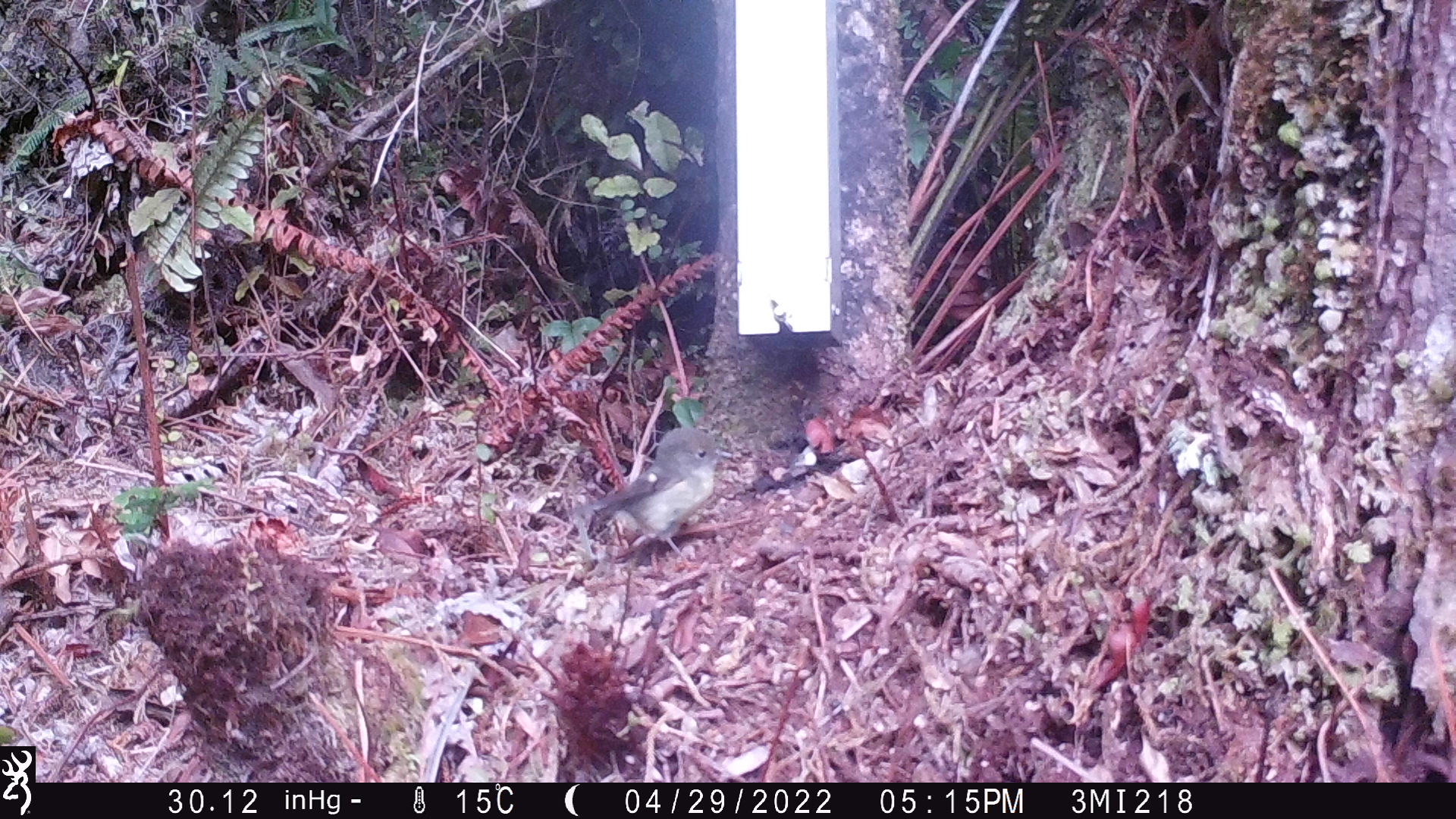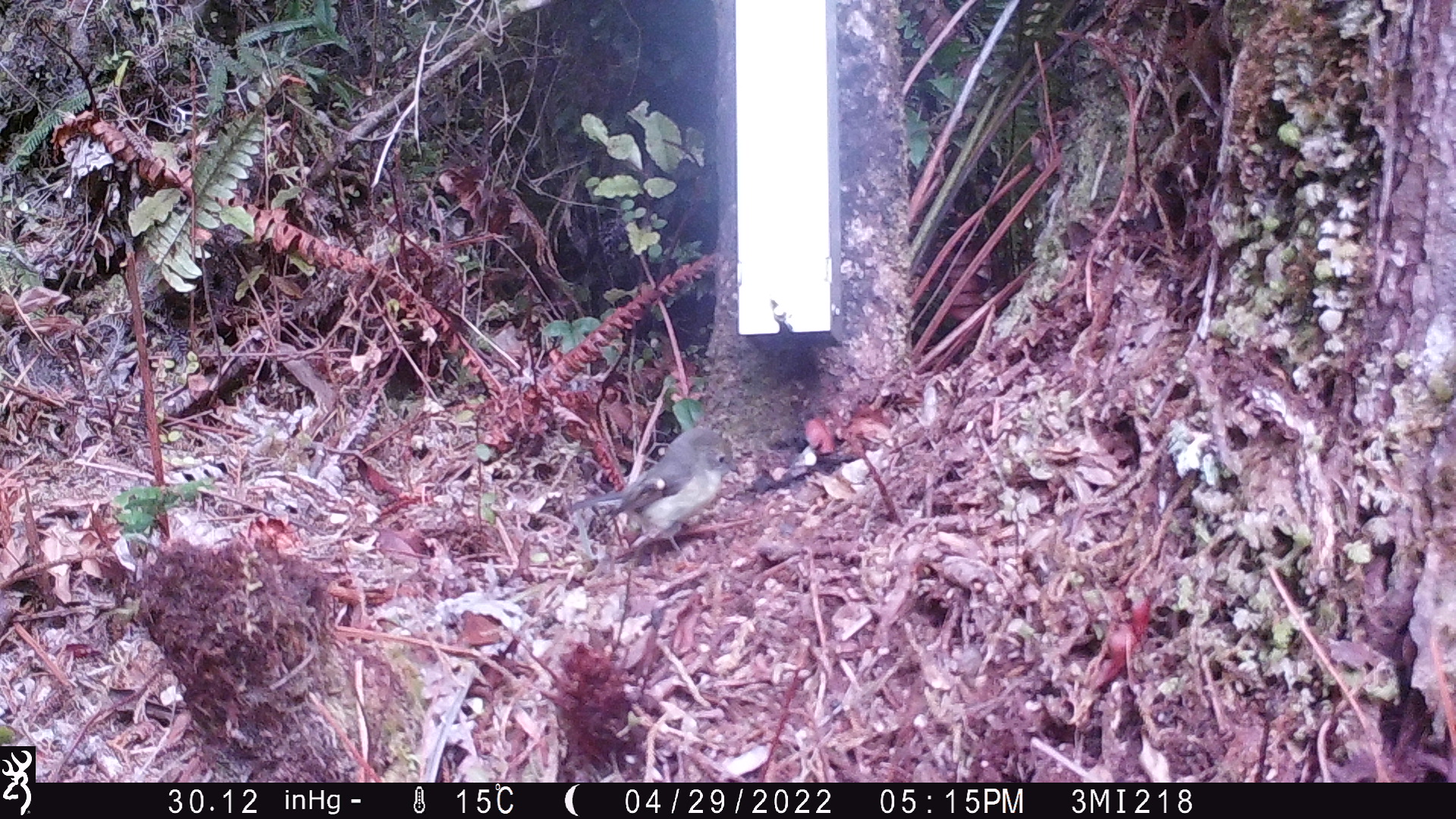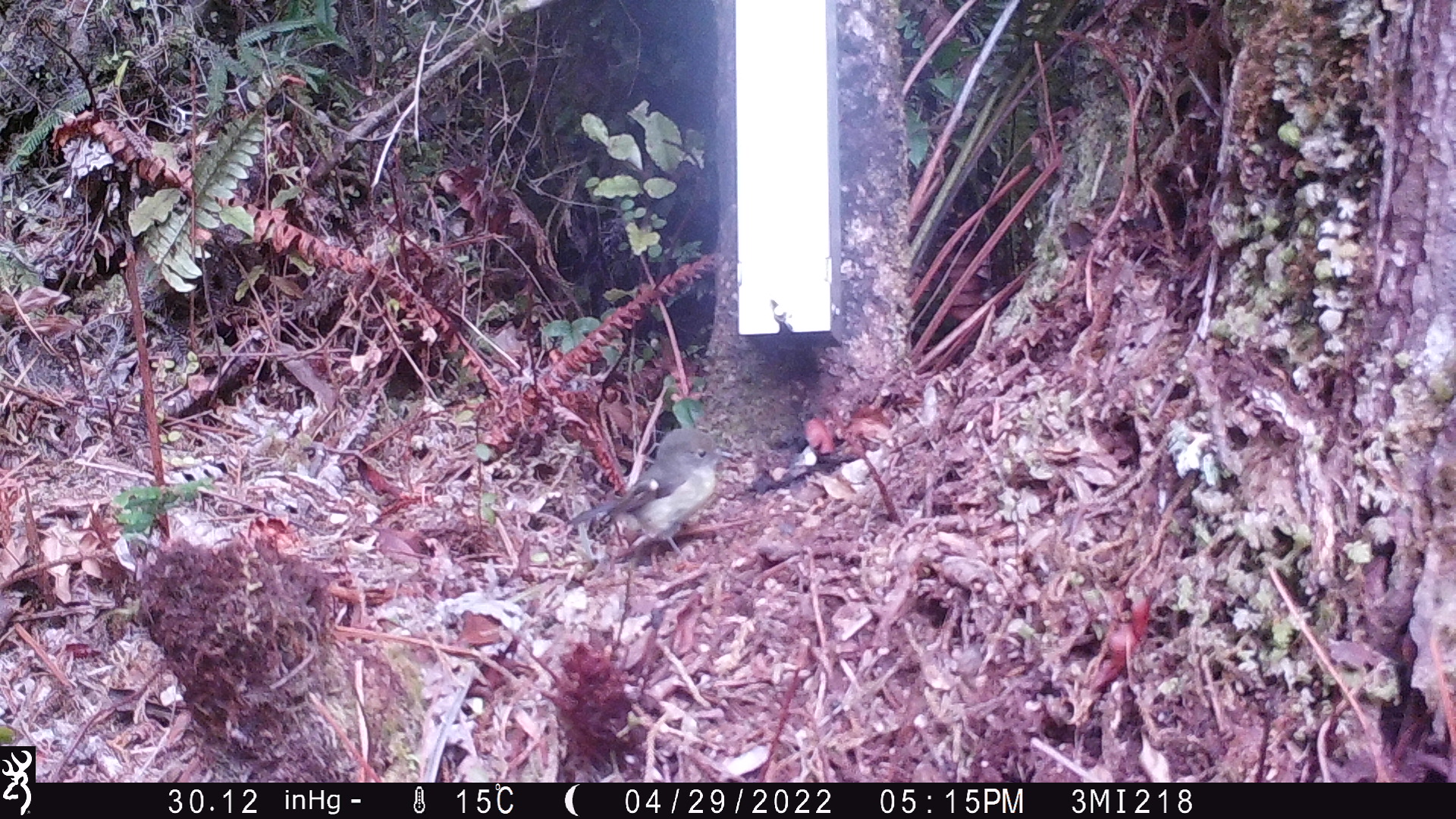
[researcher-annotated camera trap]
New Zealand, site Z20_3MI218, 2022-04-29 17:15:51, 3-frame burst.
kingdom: Animalia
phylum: Chordata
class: Aves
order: Passeriformes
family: Petroicidae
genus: Petroica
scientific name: Petroica macrocephala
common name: tomtit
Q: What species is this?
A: Tomtit (Petroica macrocephala).